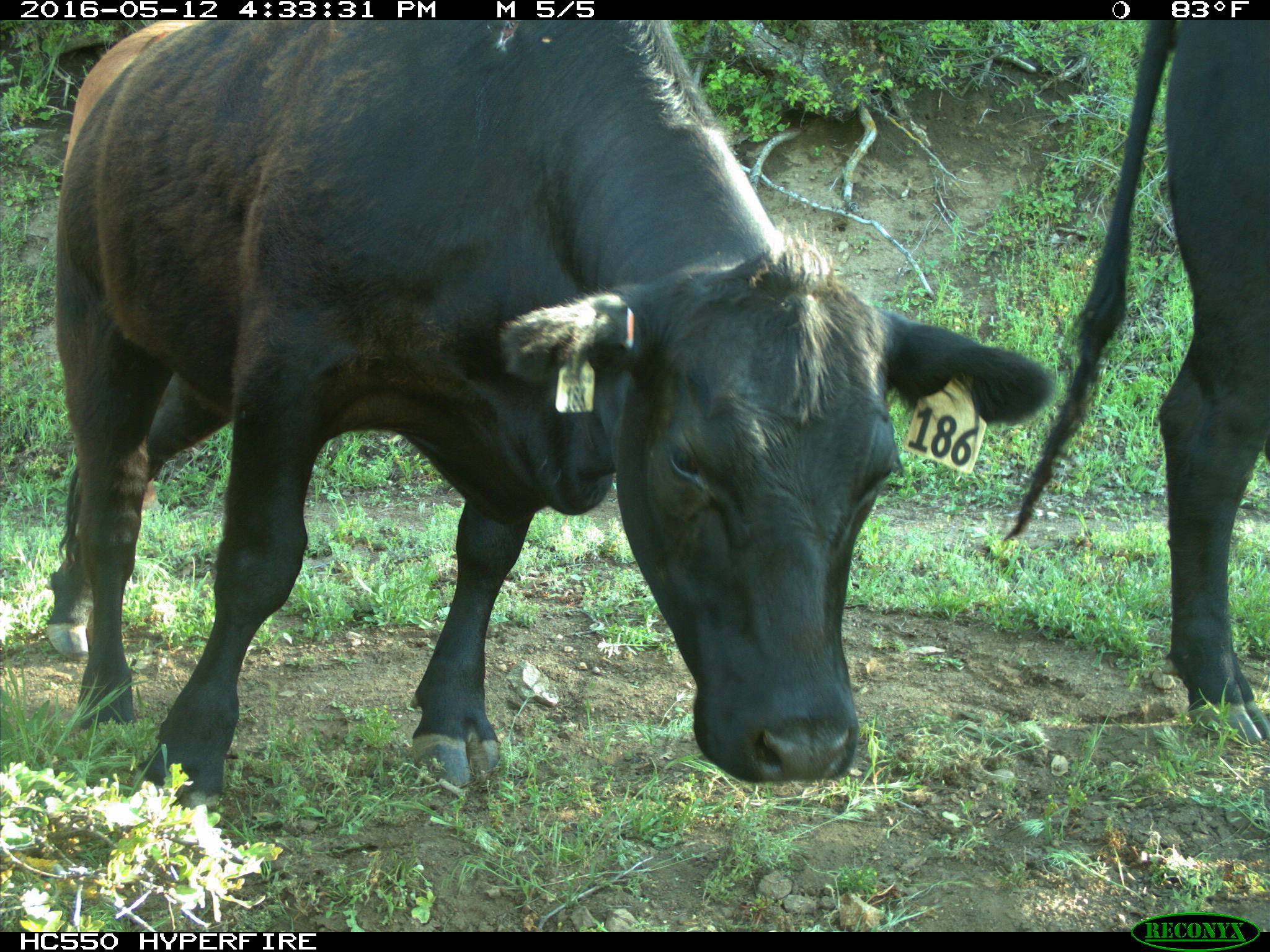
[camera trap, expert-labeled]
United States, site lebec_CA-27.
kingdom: Animalia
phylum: Chordata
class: Mammalia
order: Artiodactyla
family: Bovidae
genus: Bos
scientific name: Bos taurus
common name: domestic cow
Bos taurus (domestic cow).